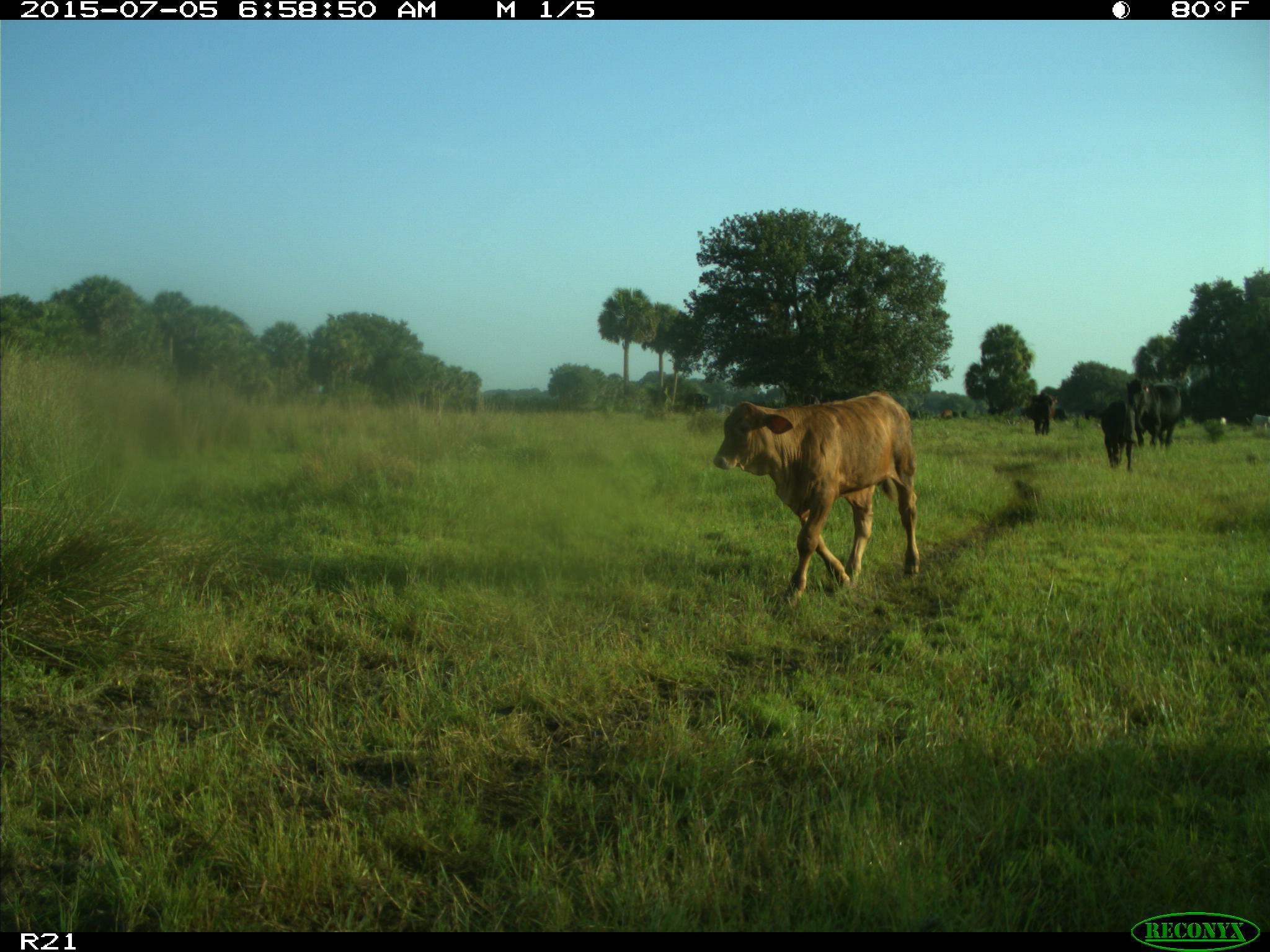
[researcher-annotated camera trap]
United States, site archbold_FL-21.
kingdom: Animalia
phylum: Chordata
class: Mammalia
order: Artiodactyla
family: Bovidae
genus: Bos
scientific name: Bos taurus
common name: domestic cow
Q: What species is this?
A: Bos taurus (domestic cow).